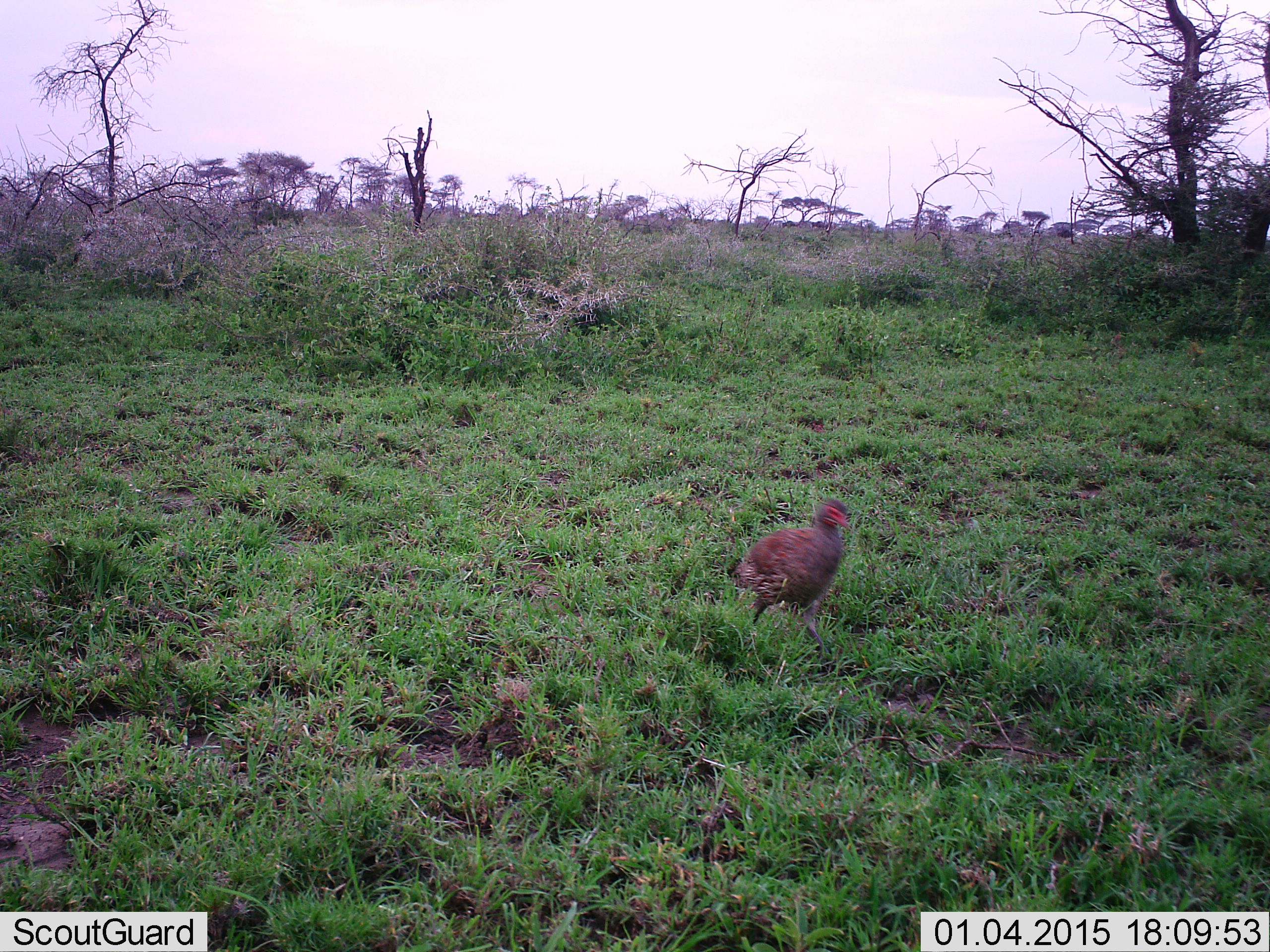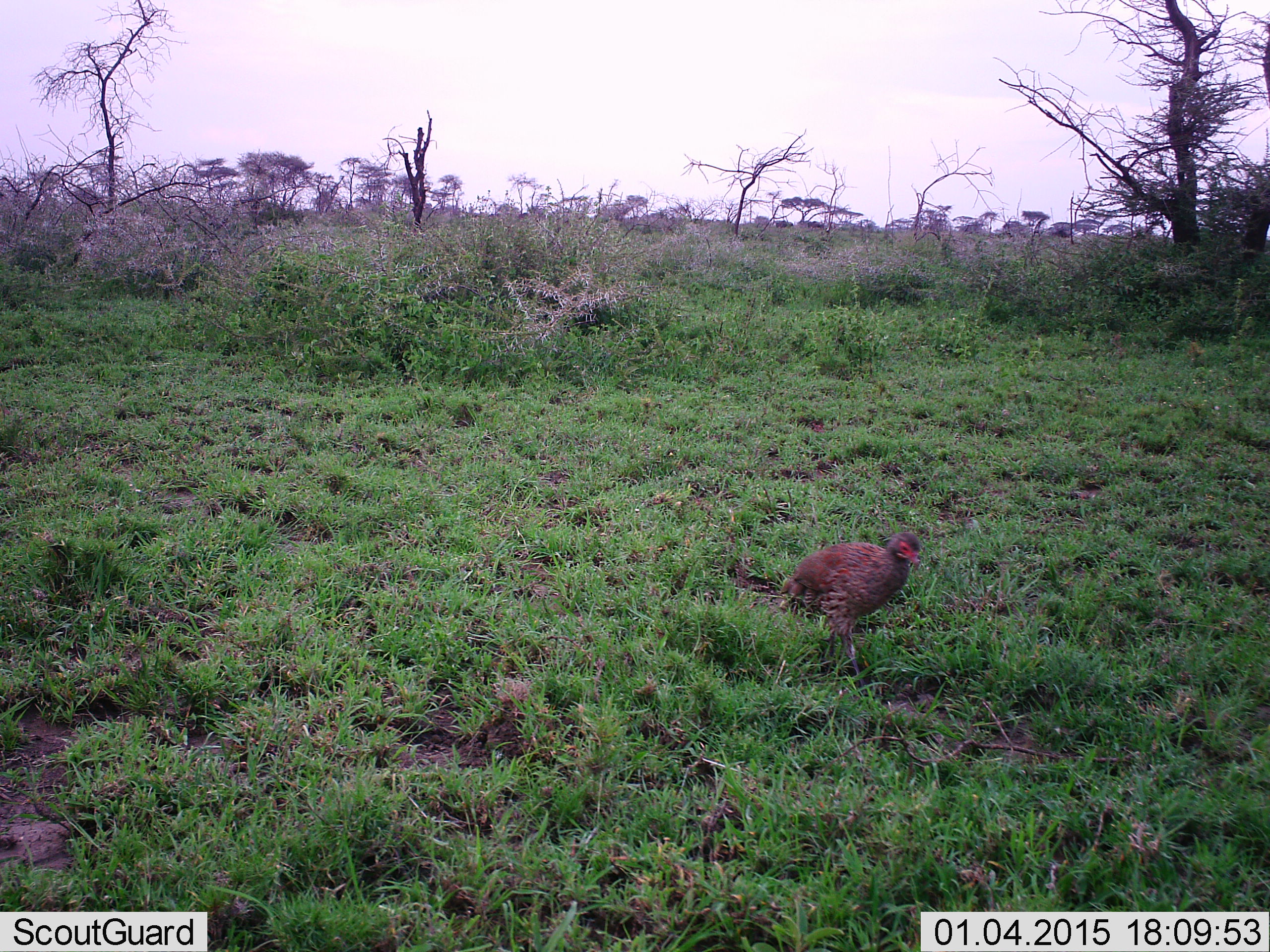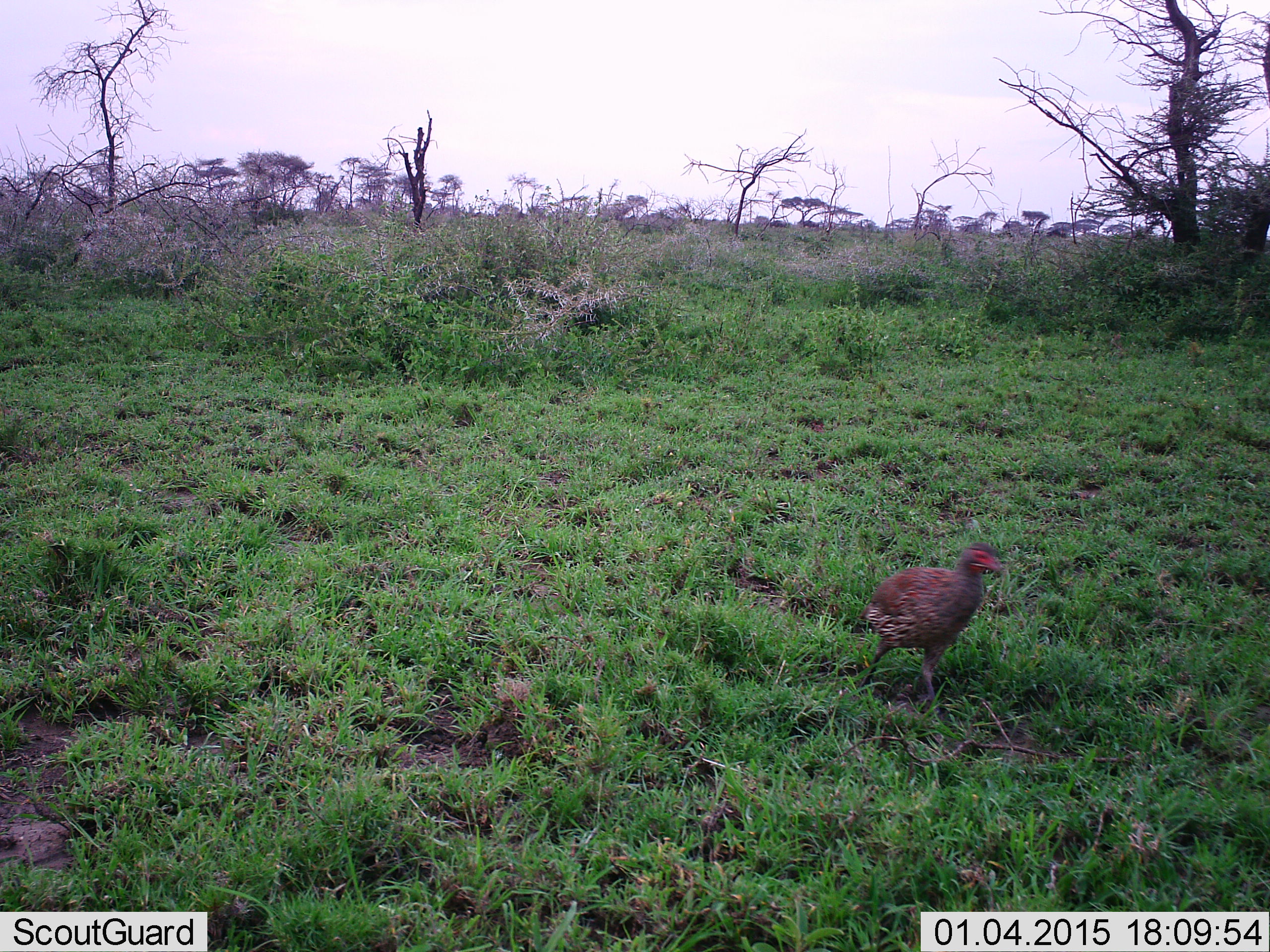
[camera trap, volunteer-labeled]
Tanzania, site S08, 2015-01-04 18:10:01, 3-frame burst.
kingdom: Animalia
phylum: Chordata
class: Aves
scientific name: Aves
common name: bird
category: otherbird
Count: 1.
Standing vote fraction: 30%.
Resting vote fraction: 0%.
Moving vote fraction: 80%.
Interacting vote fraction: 0%.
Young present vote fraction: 0%.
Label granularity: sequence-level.